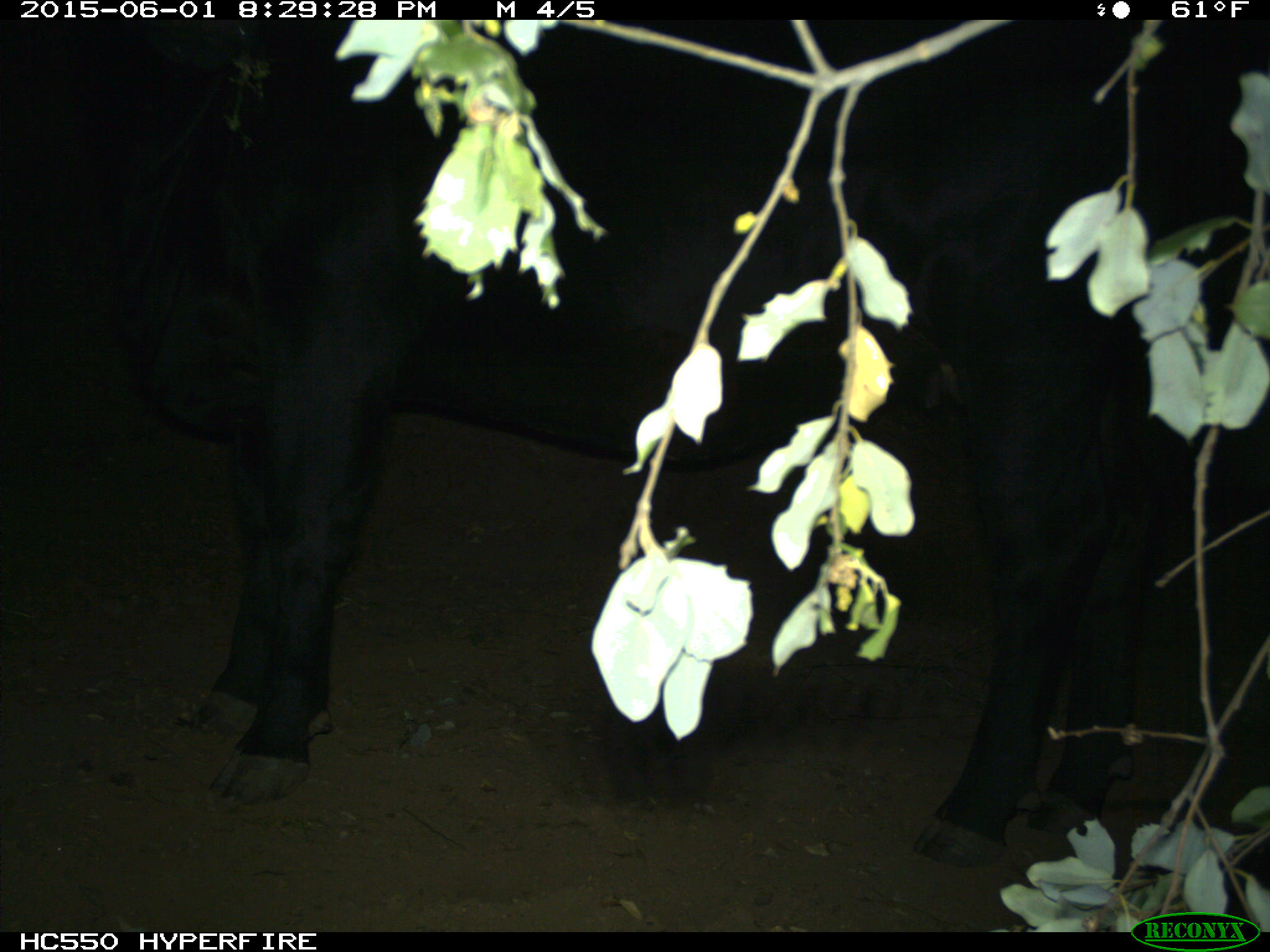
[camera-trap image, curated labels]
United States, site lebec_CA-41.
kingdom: Animalia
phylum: Chordata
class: Mammalia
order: Artiodactyla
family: Bovidae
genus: Bos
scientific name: Bos taurus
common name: domestic cow